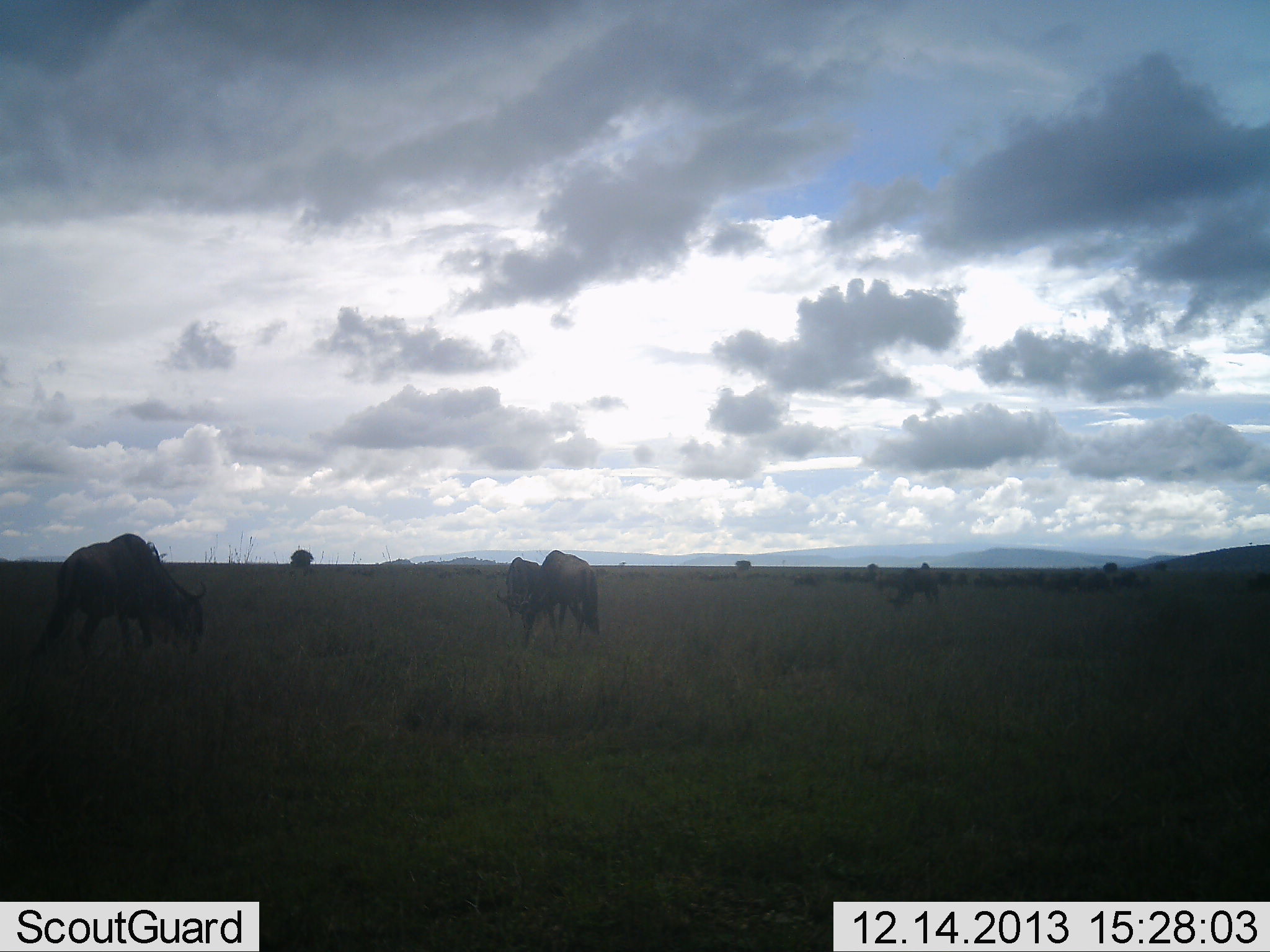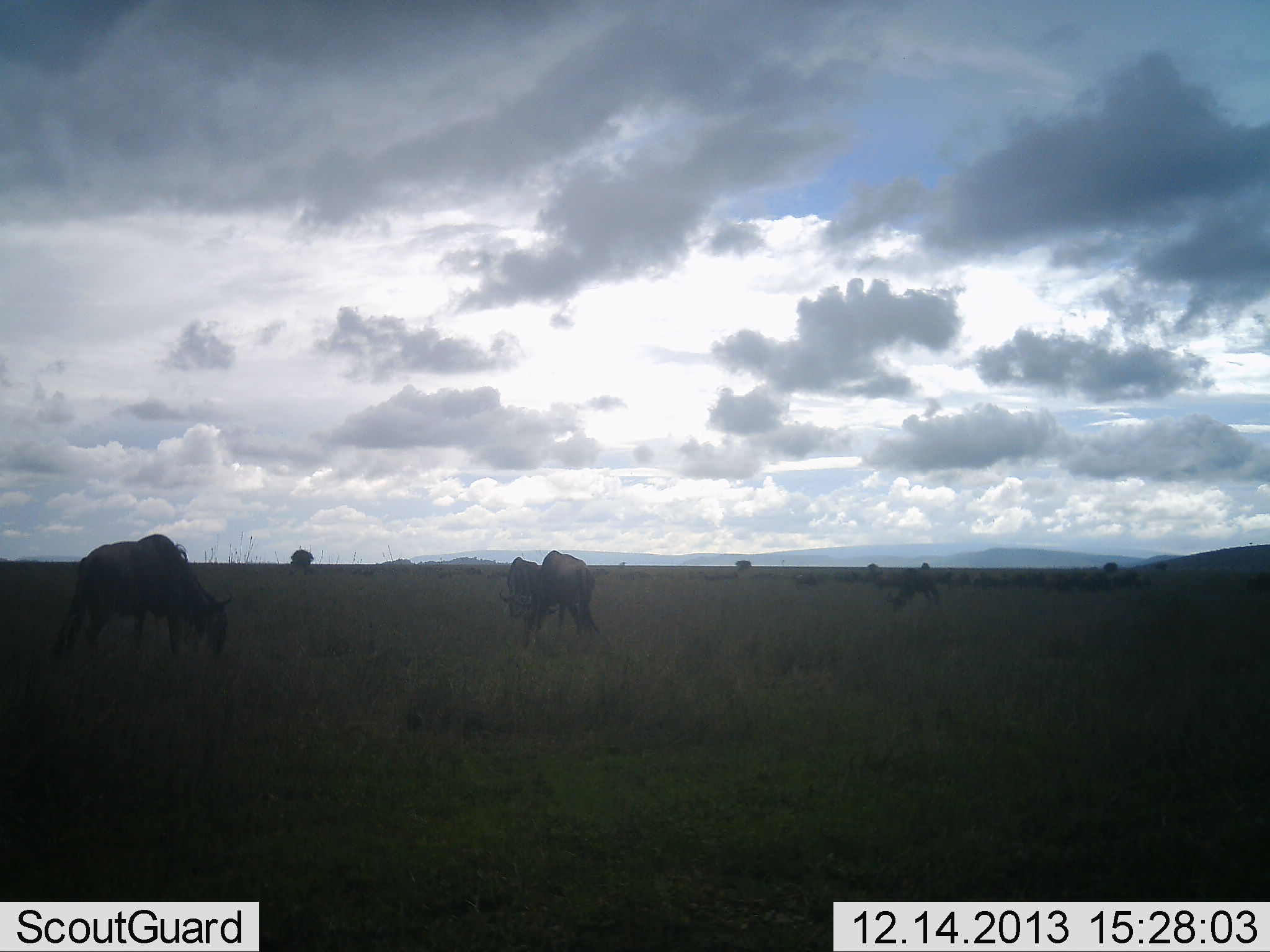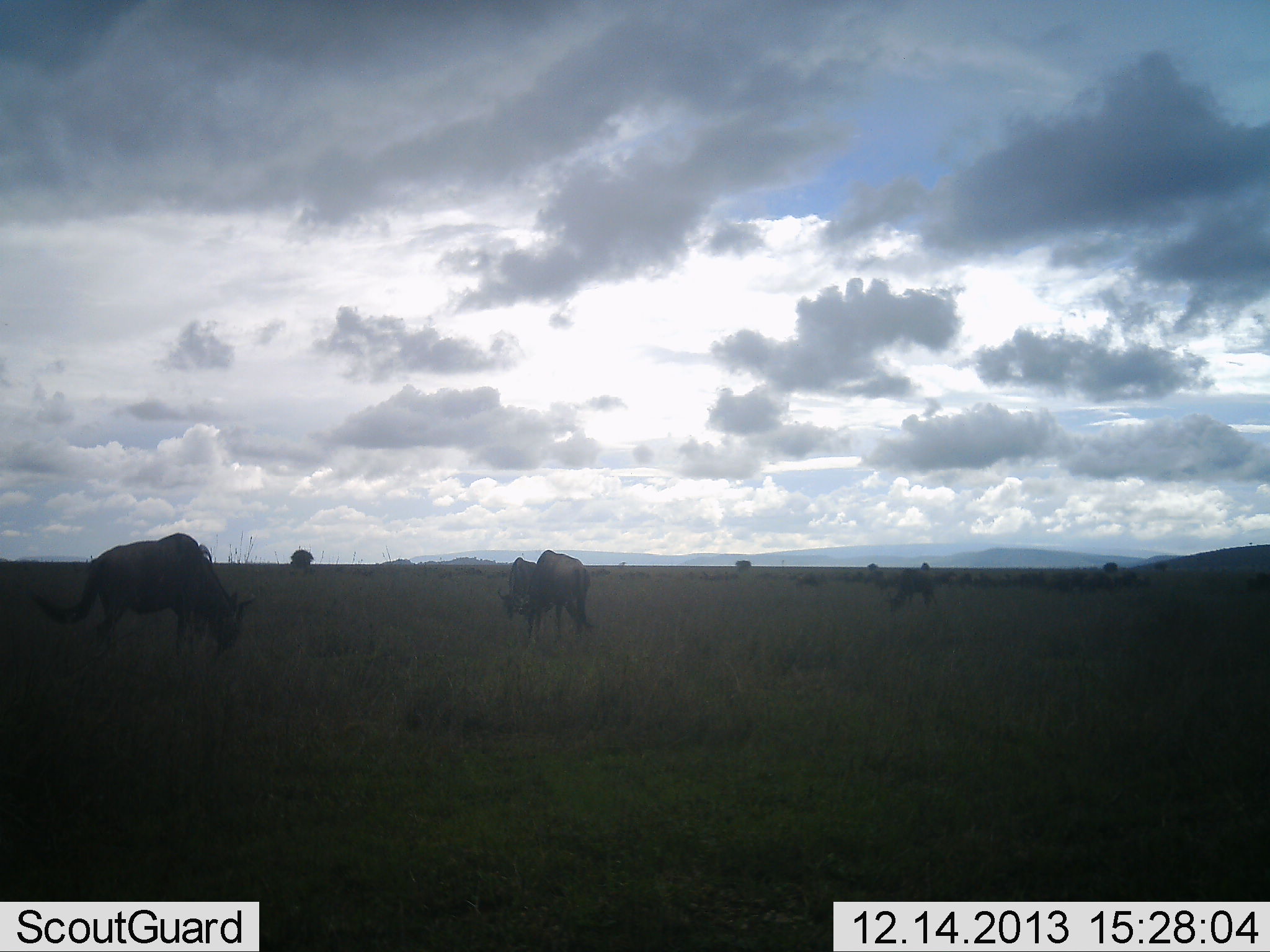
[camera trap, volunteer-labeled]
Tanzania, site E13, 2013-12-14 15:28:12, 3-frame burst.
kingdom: Animalia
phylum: Chordata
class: Mammalia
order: Artiodactyla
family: Bovidae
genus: Connochaetes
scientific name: Connochaetes taurinus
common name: blue wildebeest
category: wildebeest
Wildebeest (blue wildebeest) (Connochaetes taurinus), count 11-50. Behavior (volunteer vote fractions): standing 60%, resting 0%, moving 40%, interacting 0%. Young present (vote fraction): 0%. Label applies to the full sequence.